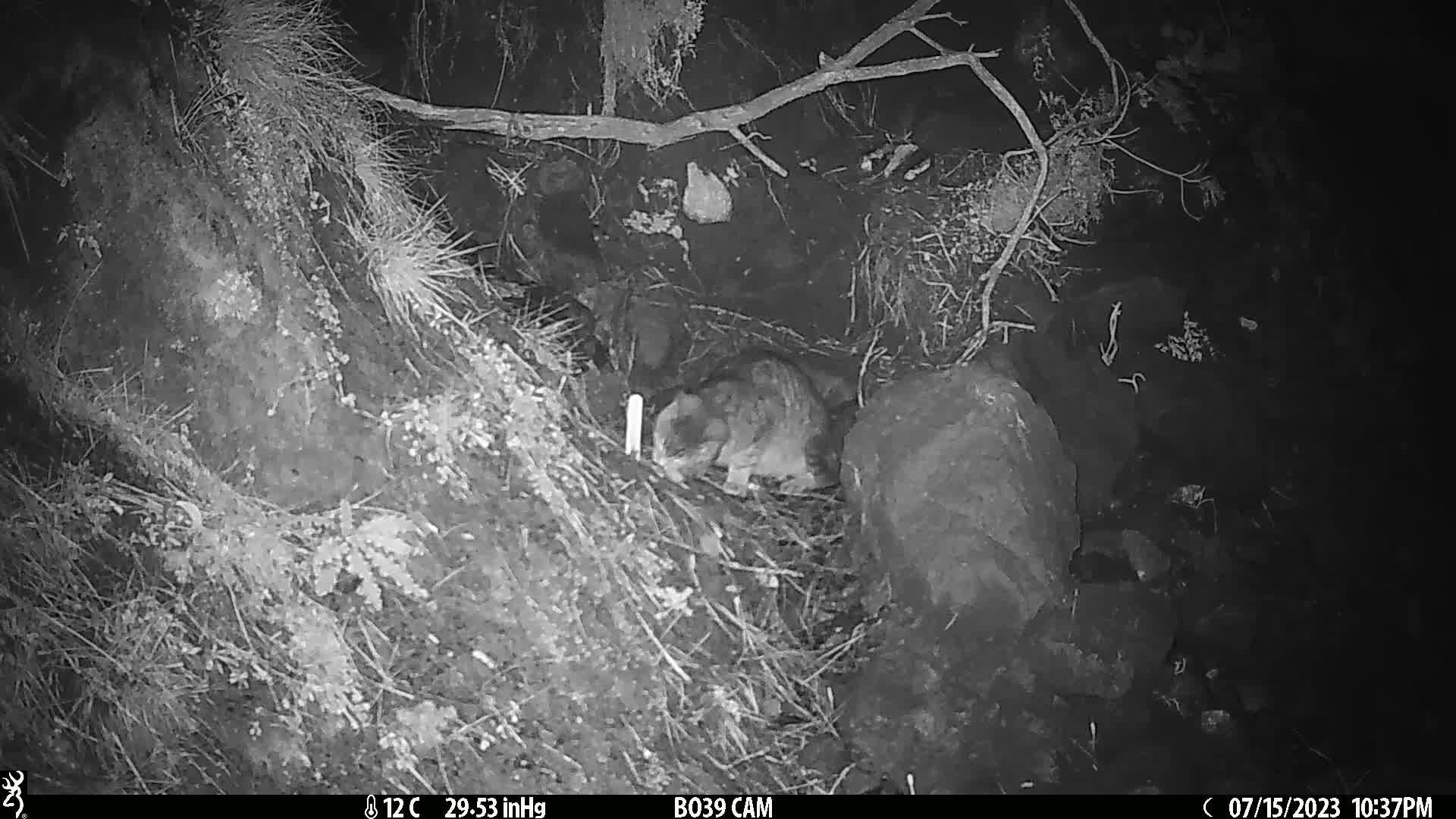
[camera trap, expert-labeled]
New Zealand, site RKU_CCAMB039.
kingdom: Animalia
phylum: Chordata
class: Mammalia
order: Carnivora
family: Felidae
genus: Felis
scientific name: Felis catus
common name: domestic cat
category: cat